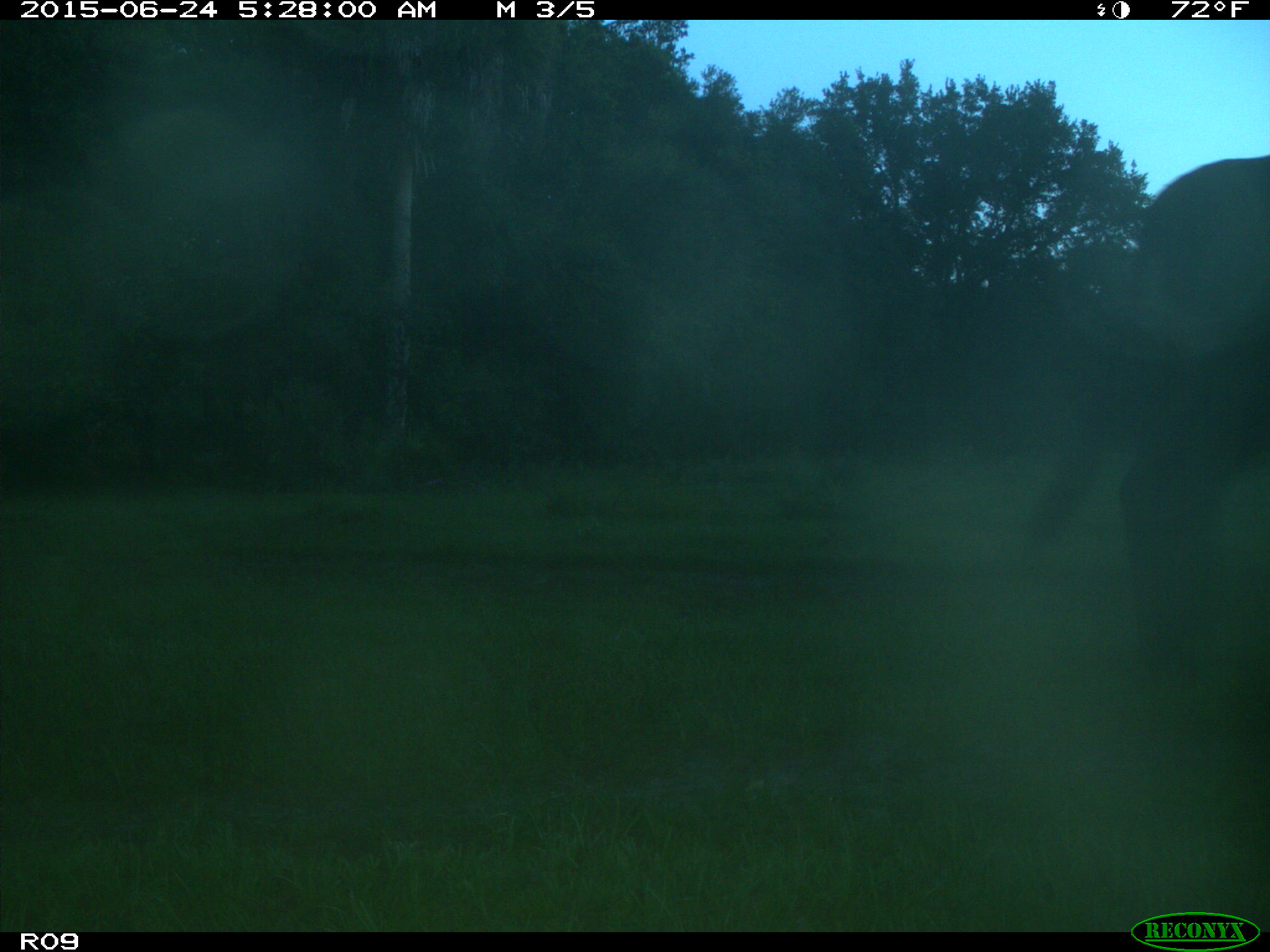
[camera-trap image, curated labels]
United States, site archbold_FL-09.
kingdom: Animalia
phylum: Chordata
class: Mammalia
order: Artiodactyla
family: Bovidae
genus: Bos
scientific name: Bos taurus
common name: domestic cow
Bos taurus (domestic cow).